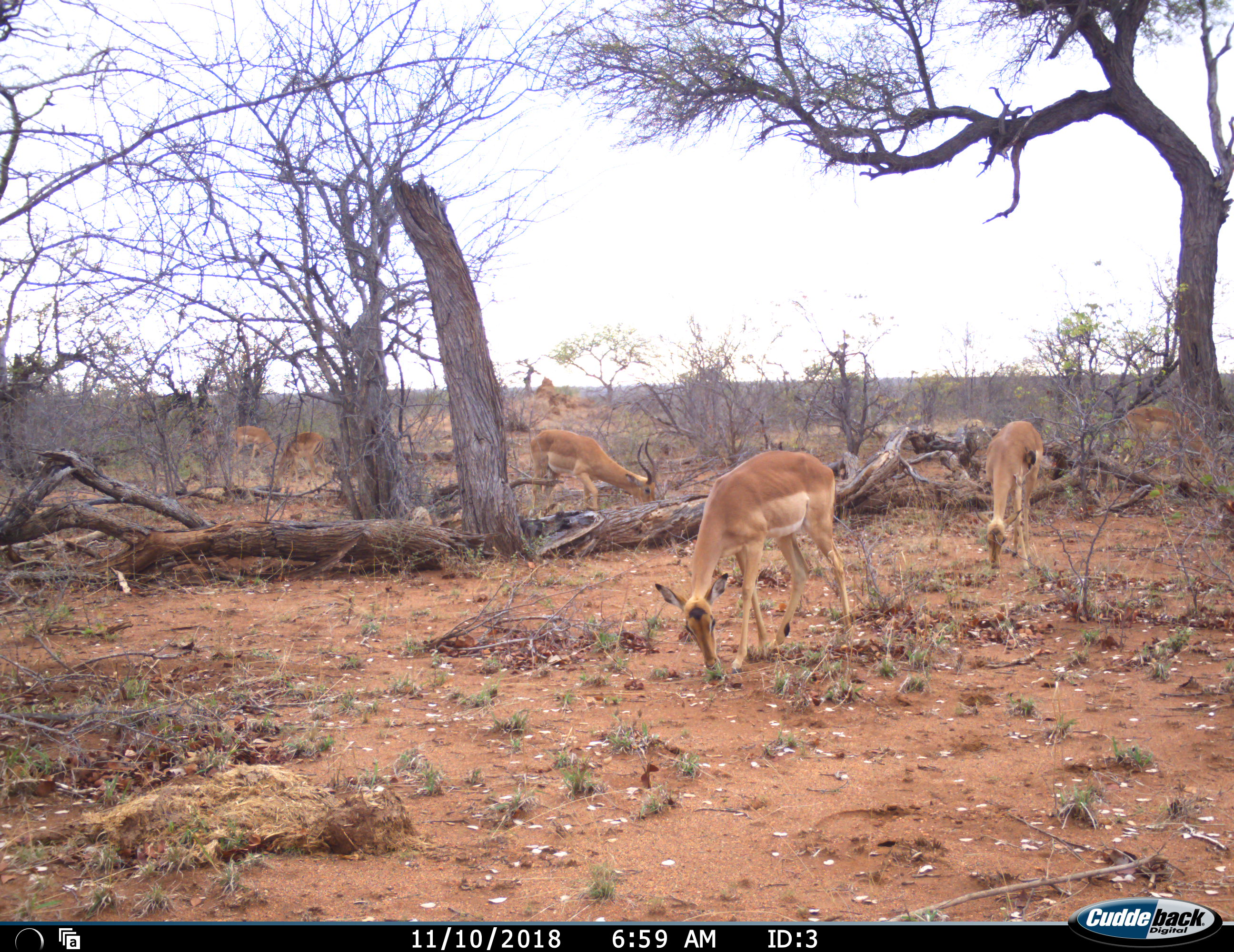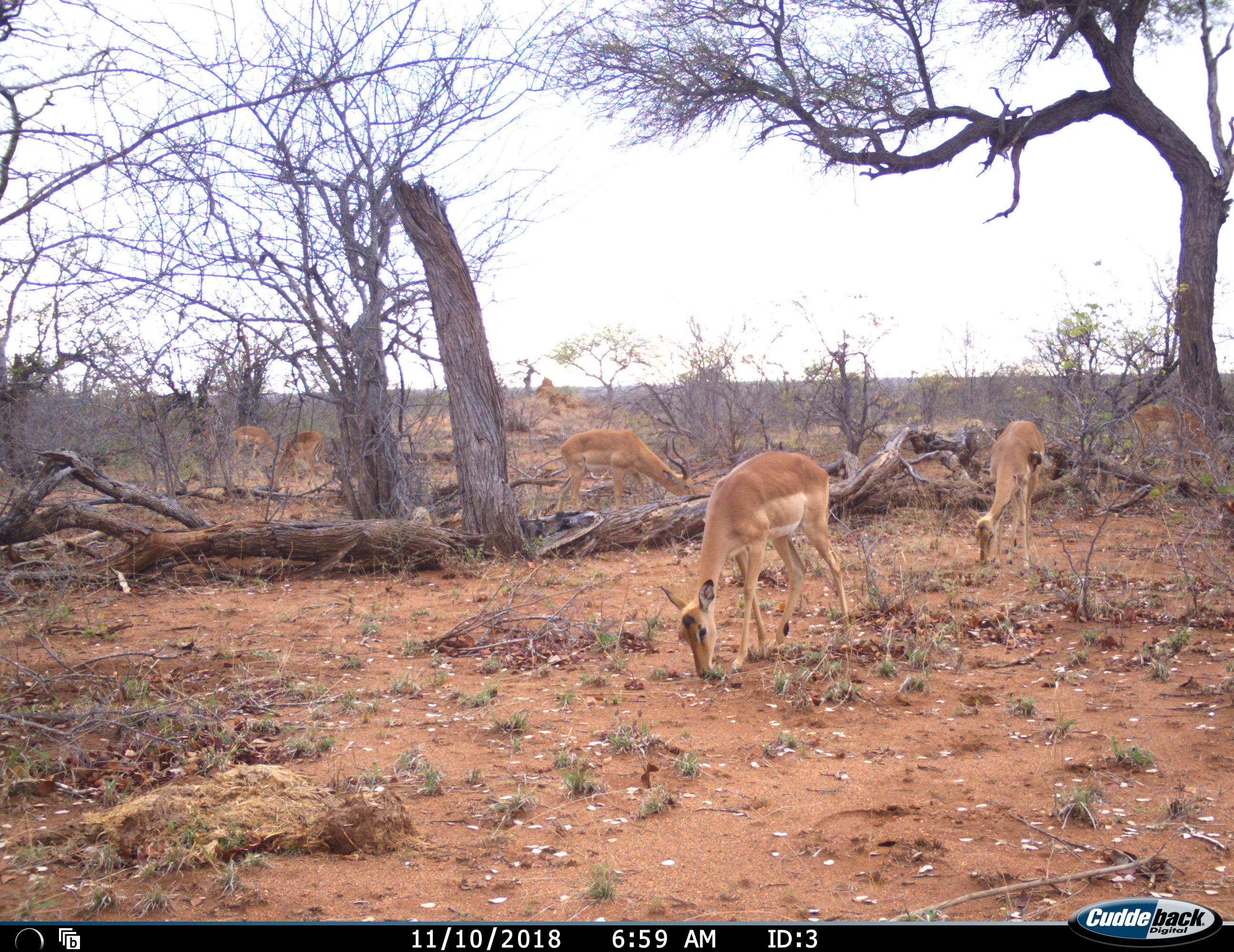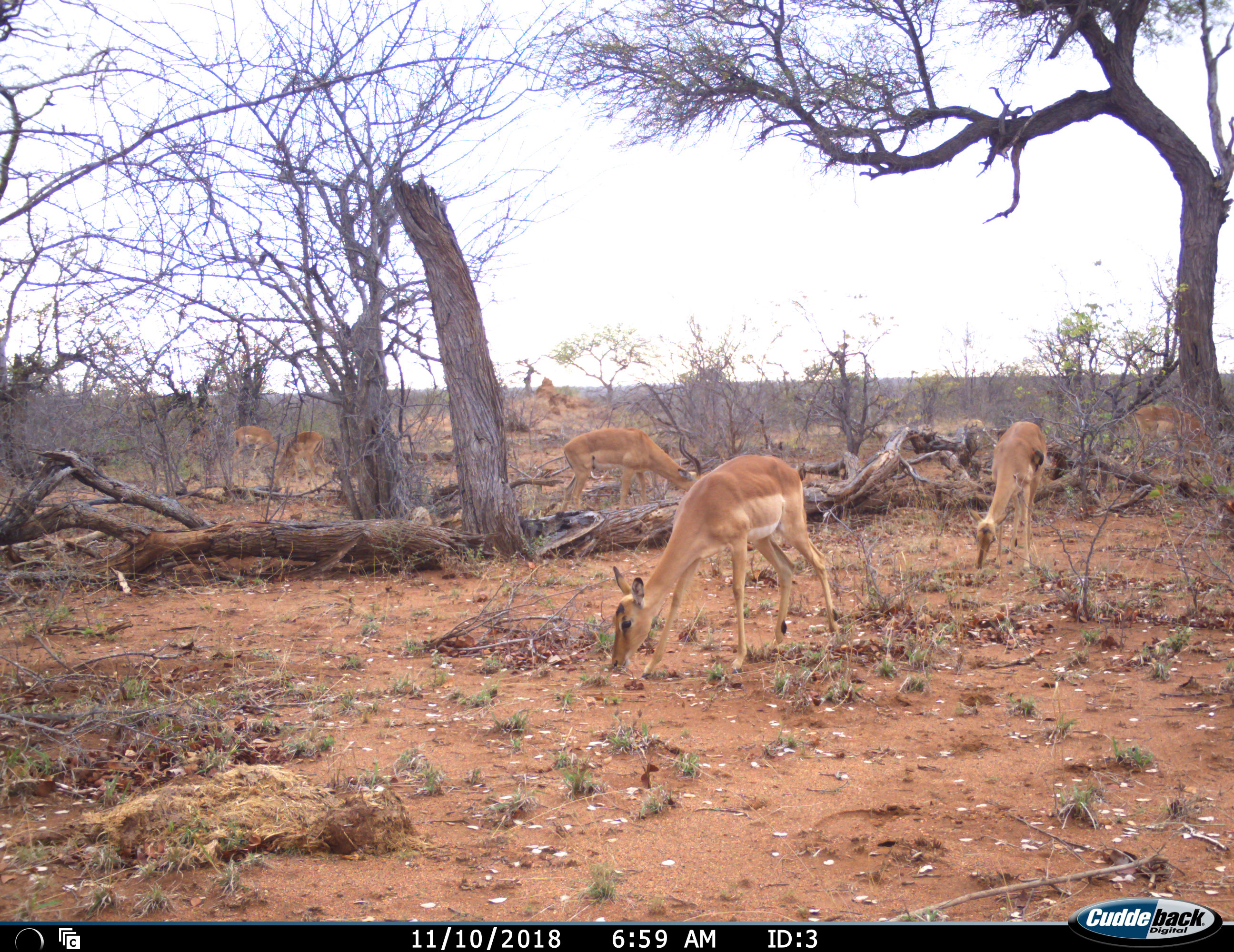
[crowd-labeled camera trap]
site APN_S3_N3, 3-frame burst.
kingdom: Animalia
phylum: Chordata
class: Mammalia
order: Artiodactyla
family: Bovidae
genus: Aepyceros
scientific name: Aepyceros melampus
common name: impala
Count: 6.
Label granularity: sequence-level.